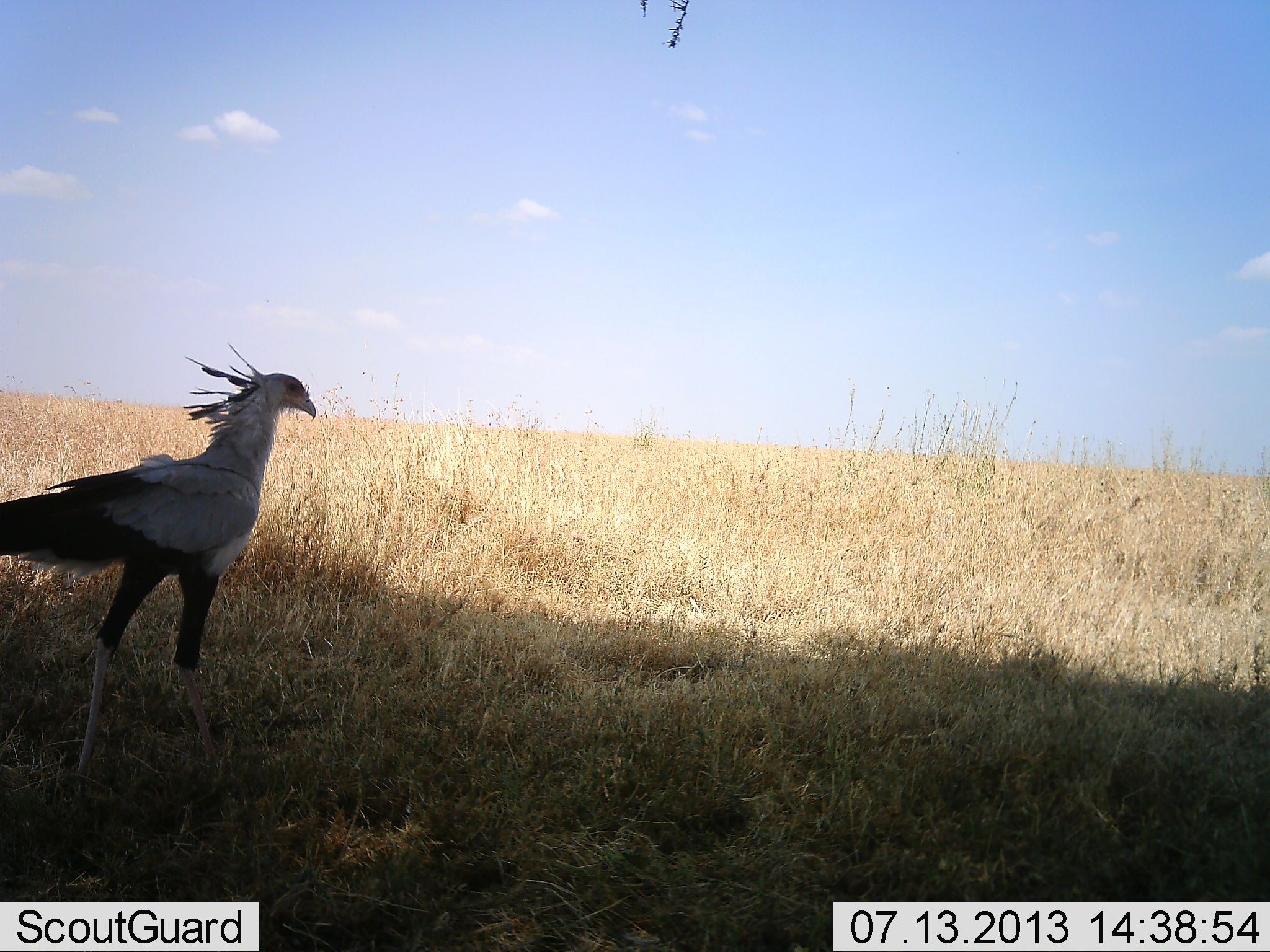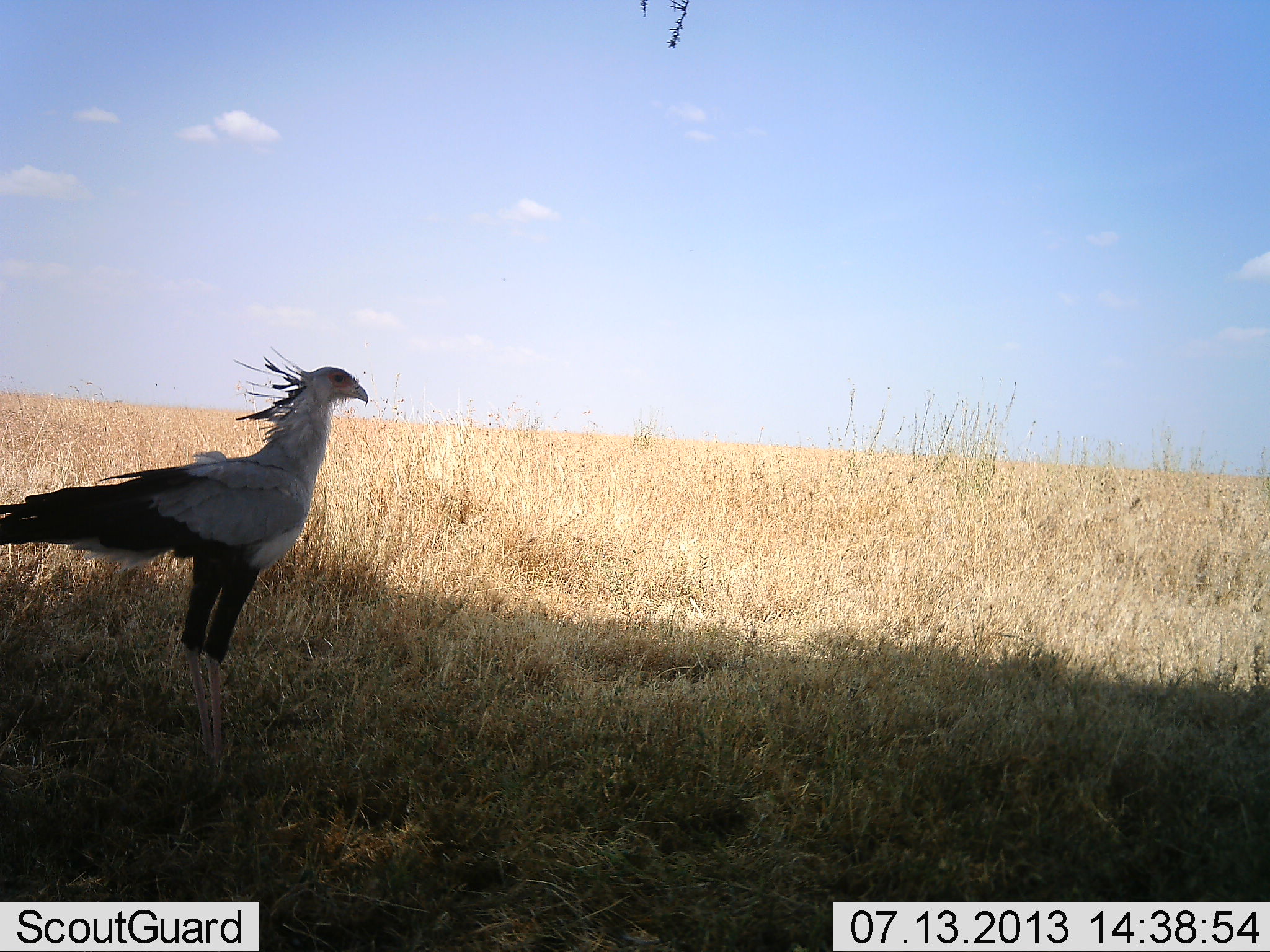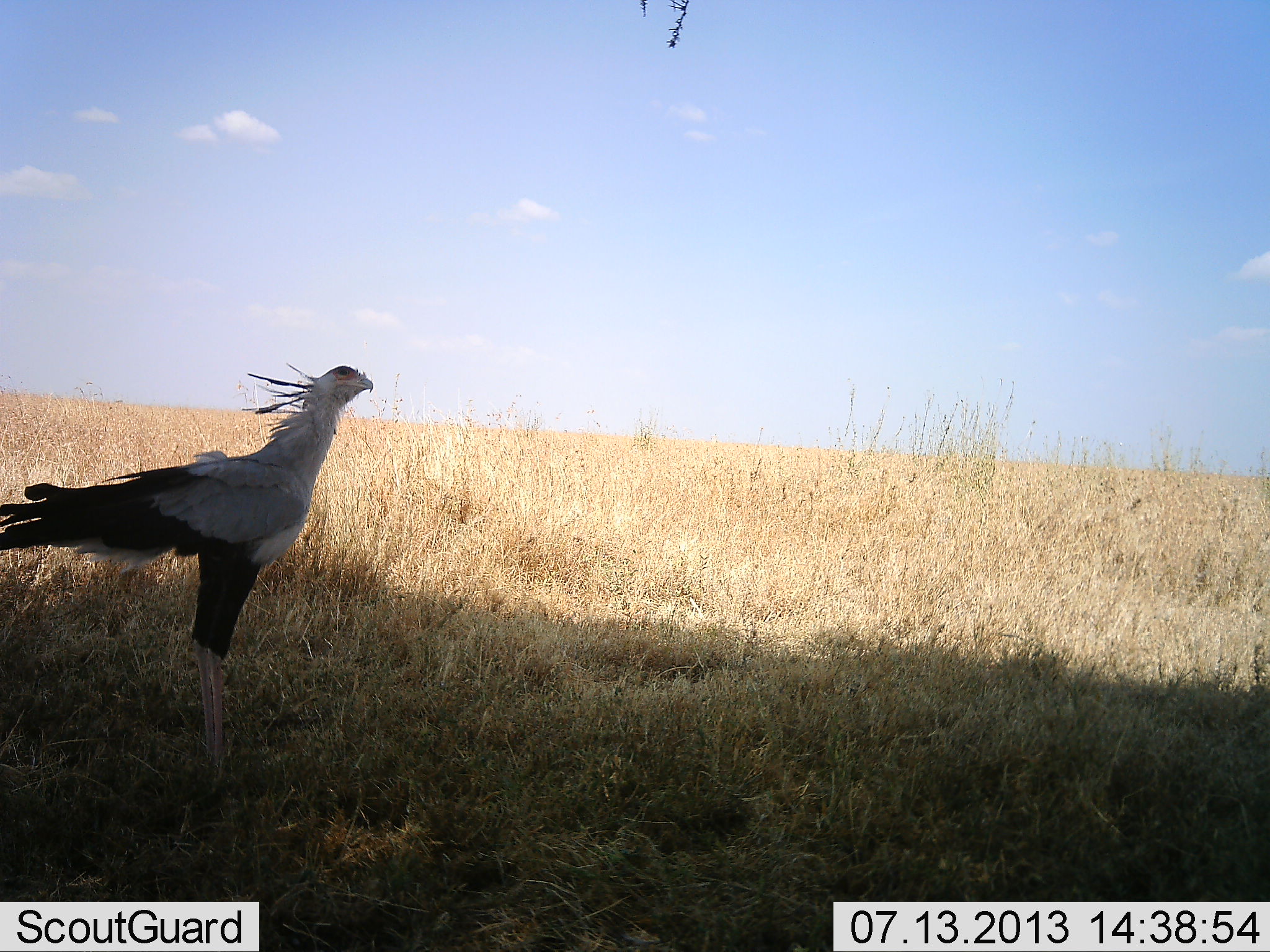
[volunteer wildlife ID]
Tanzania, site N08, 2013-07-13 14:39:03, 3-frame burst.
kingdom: Animalia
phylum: Chordata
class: Aves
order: Accipitriformes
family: Sagittariidae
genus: Sagittarius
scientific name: Sagittarius serpentarius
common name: secretary bird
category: secretarybird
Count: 1.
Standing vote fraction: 58%.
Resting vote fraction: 0%.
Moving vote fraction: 47%.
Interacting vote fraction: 0%.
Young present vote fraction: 0%.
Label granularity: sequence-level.